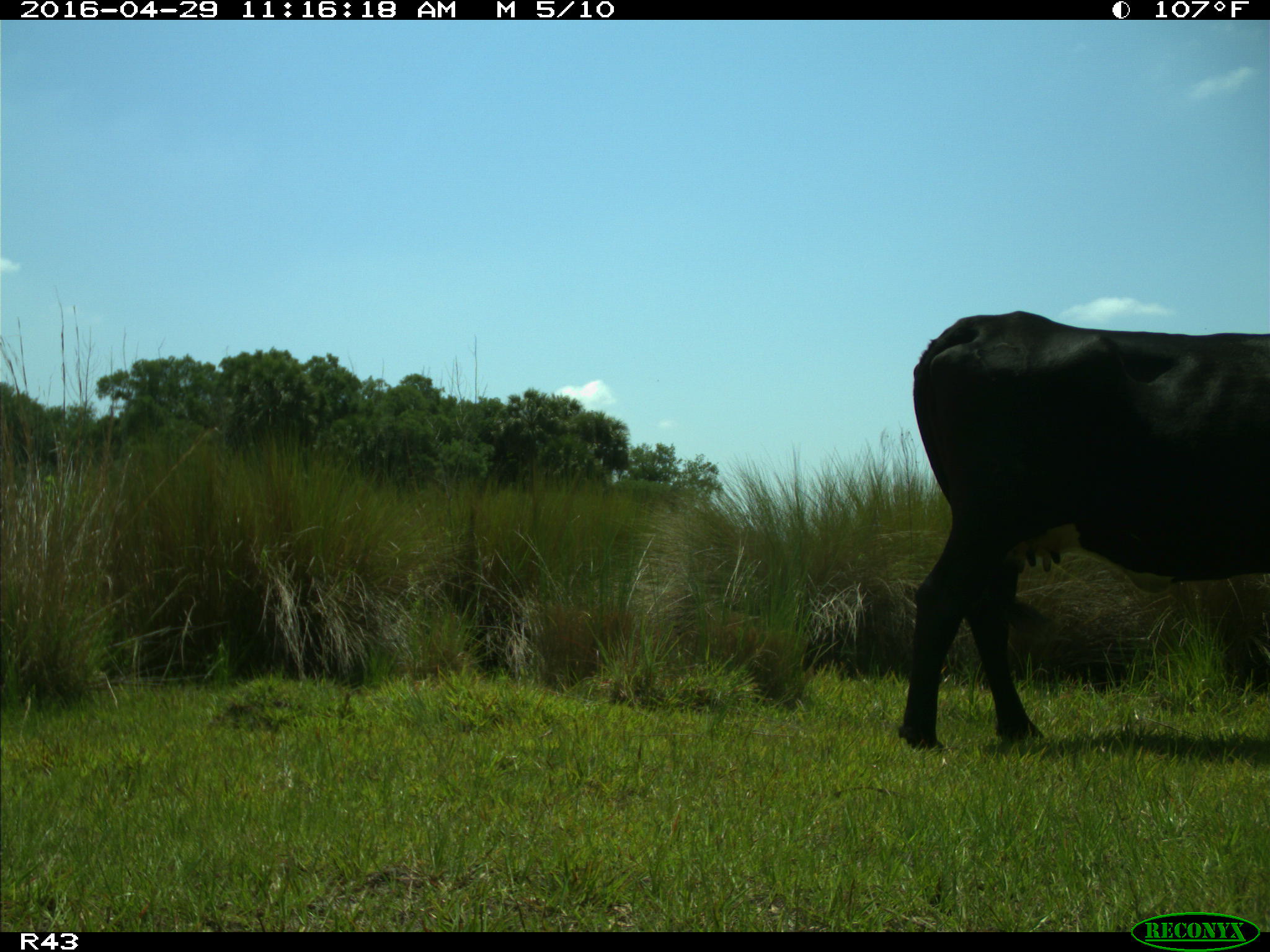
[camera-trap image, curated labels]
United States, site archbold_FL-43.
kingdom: Animalia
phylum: Chordata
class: Mammalia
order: Artiodactyla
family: Bovidae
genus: Bos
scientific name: Bos taurus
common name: domestic cow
Bos taurus (domestic cow).